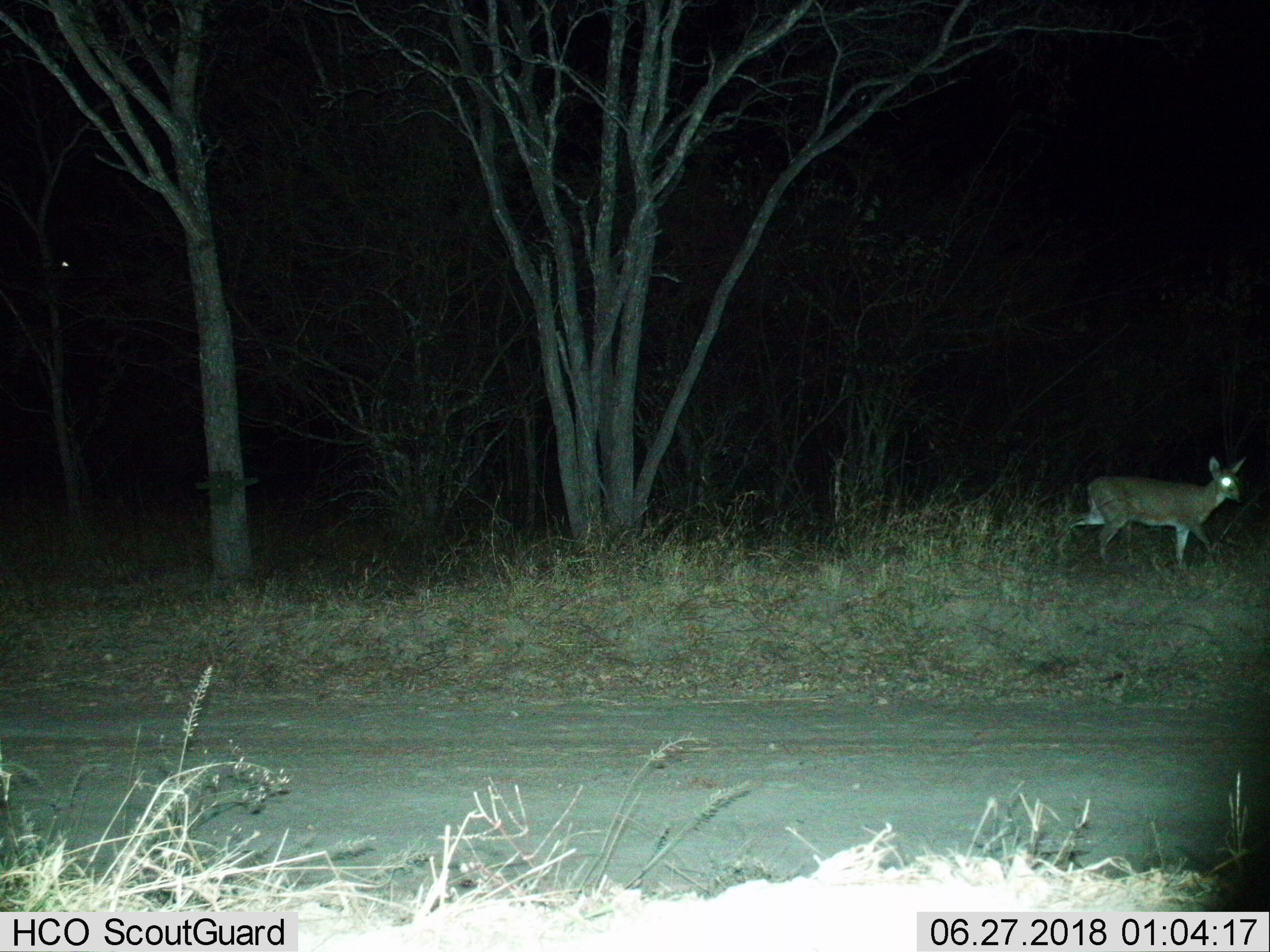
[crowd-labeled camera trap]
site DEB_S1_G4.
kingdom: Animalia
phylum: Chordata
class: Mammalia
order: Artiodactyla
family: Bovidae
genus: Sylvicapra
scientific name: Sylvicapra grimmia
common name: common duiker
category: duikercommongrey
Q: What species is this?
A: Duikercommongrey (common duiker) (Sylvicapra grimmia).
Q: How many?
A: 1.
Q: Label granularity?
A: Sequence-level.